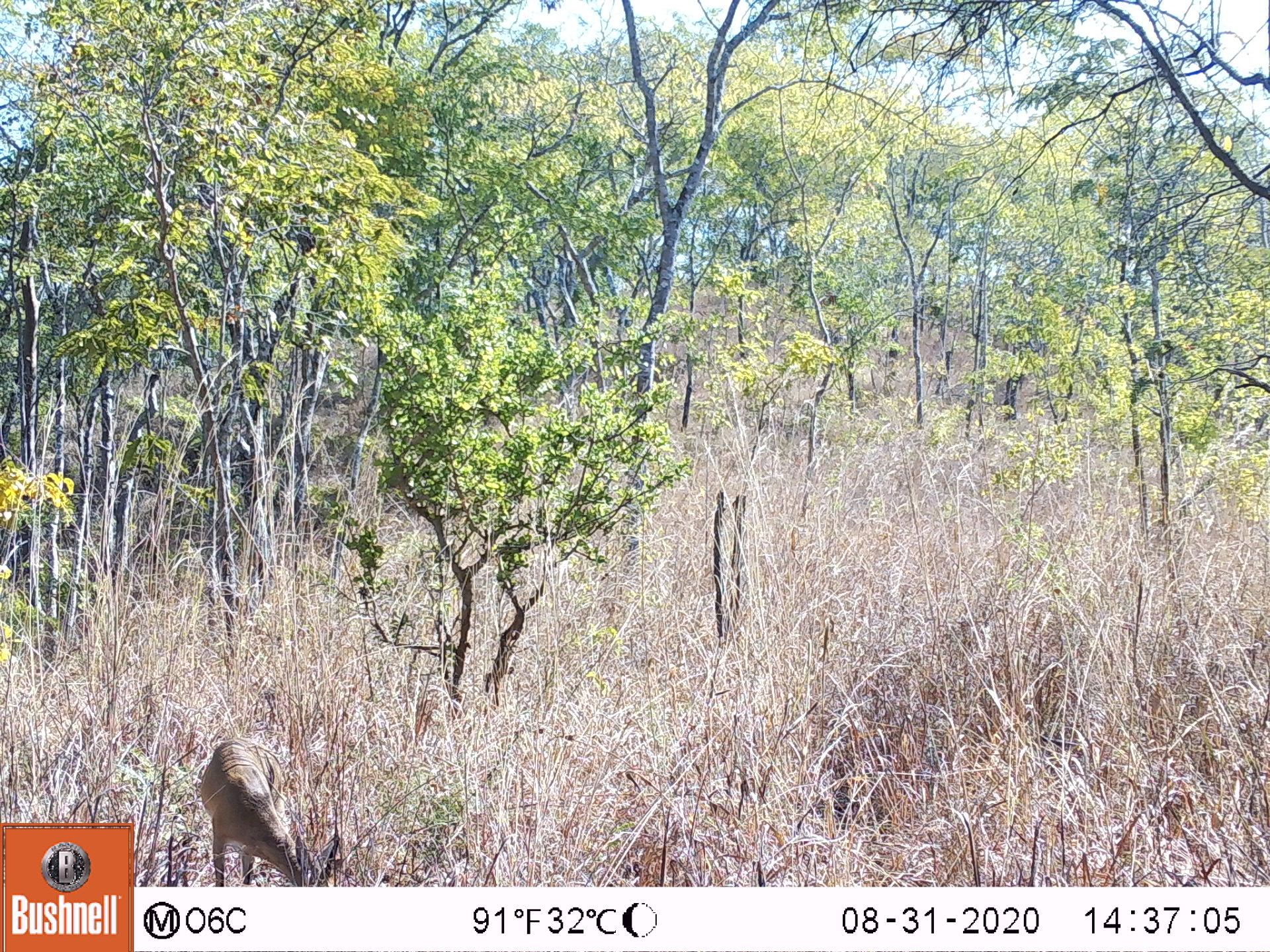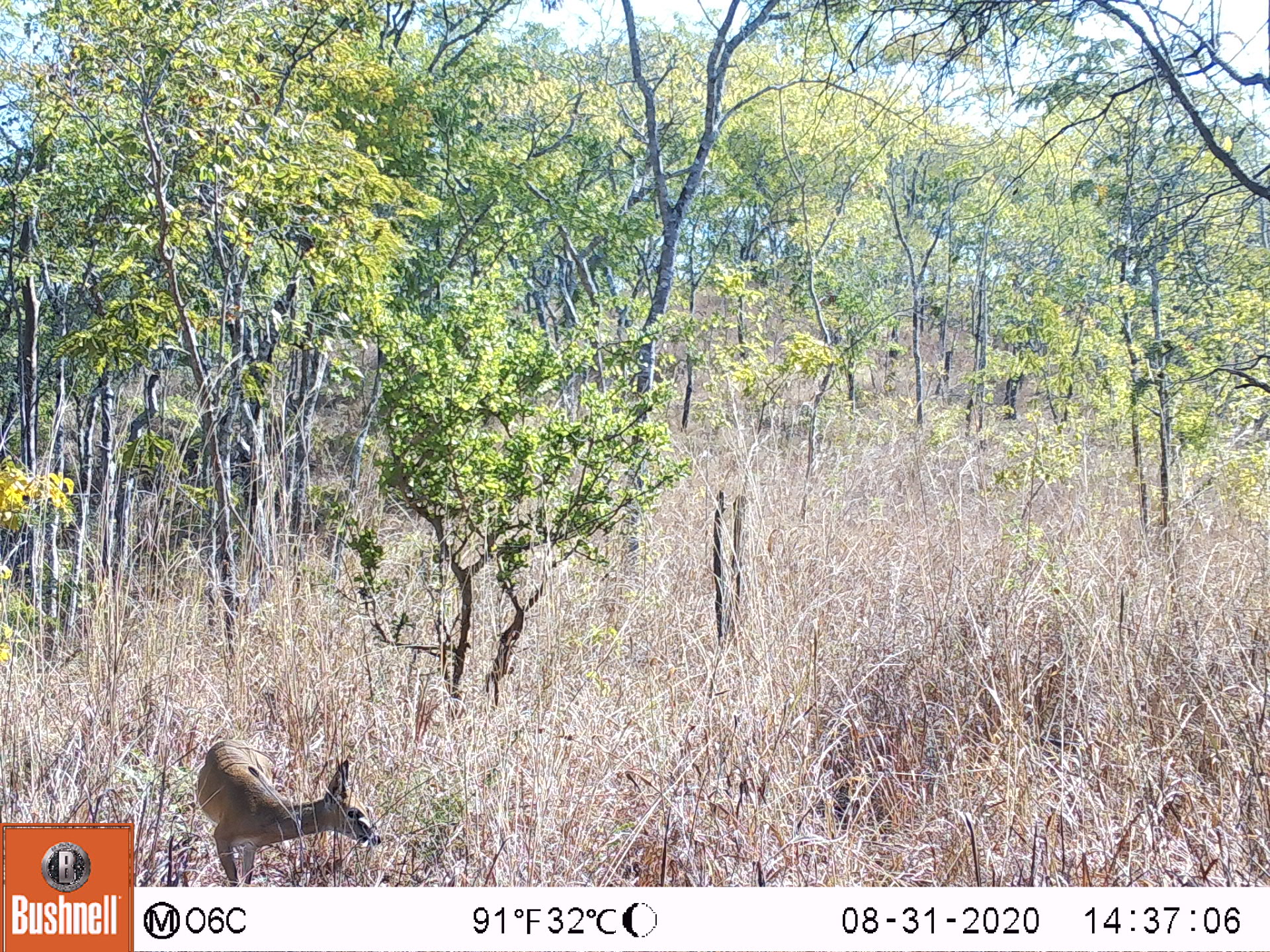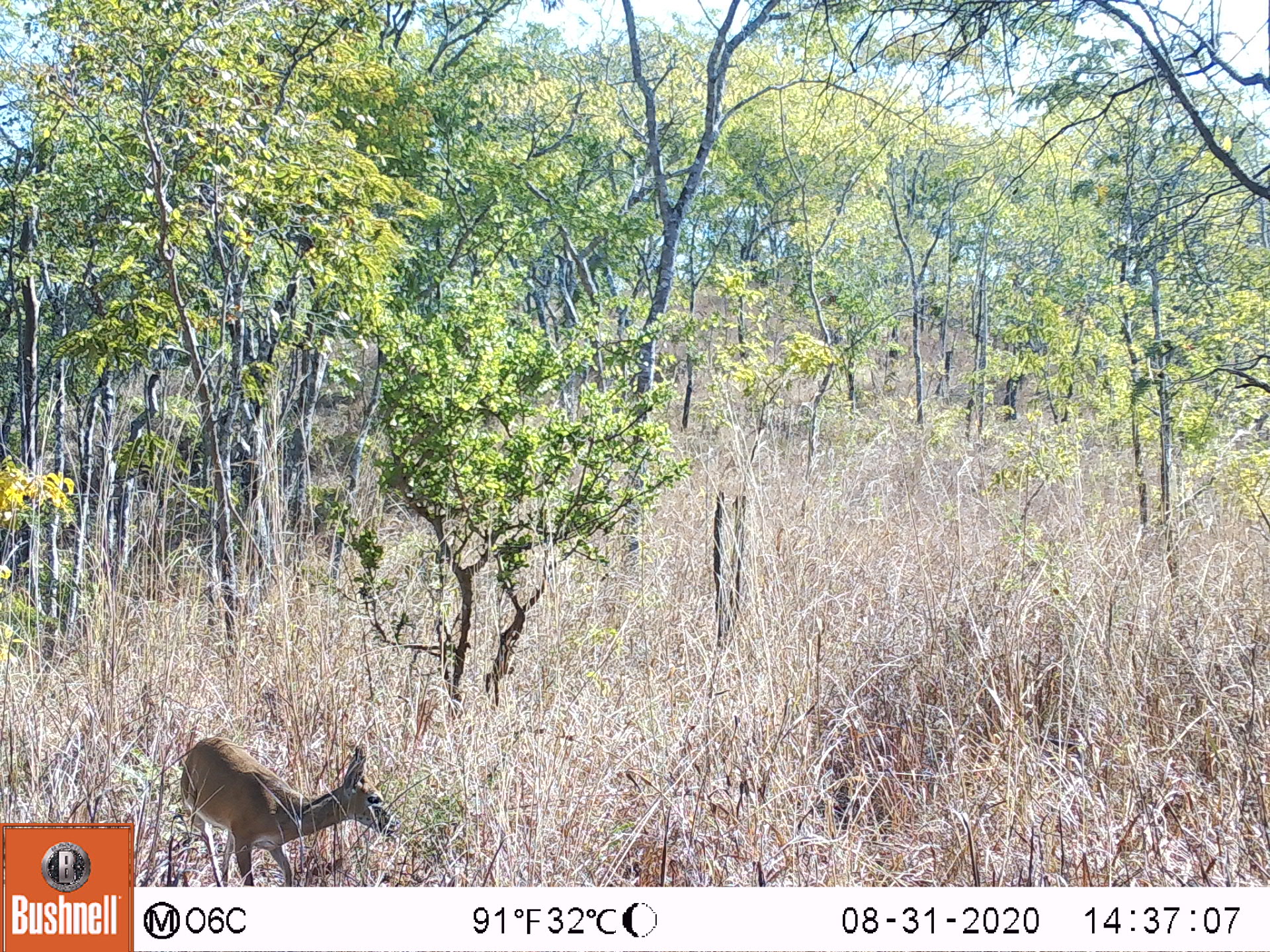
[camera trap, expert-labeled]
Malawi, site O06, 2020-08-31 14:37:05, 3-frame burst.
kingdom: Animalia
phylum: Chordata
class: Mammalia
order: Artiodactyla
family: Bovidae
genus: Sylvicapra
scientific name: Sylvicapra grimmia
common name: common duiker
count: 1